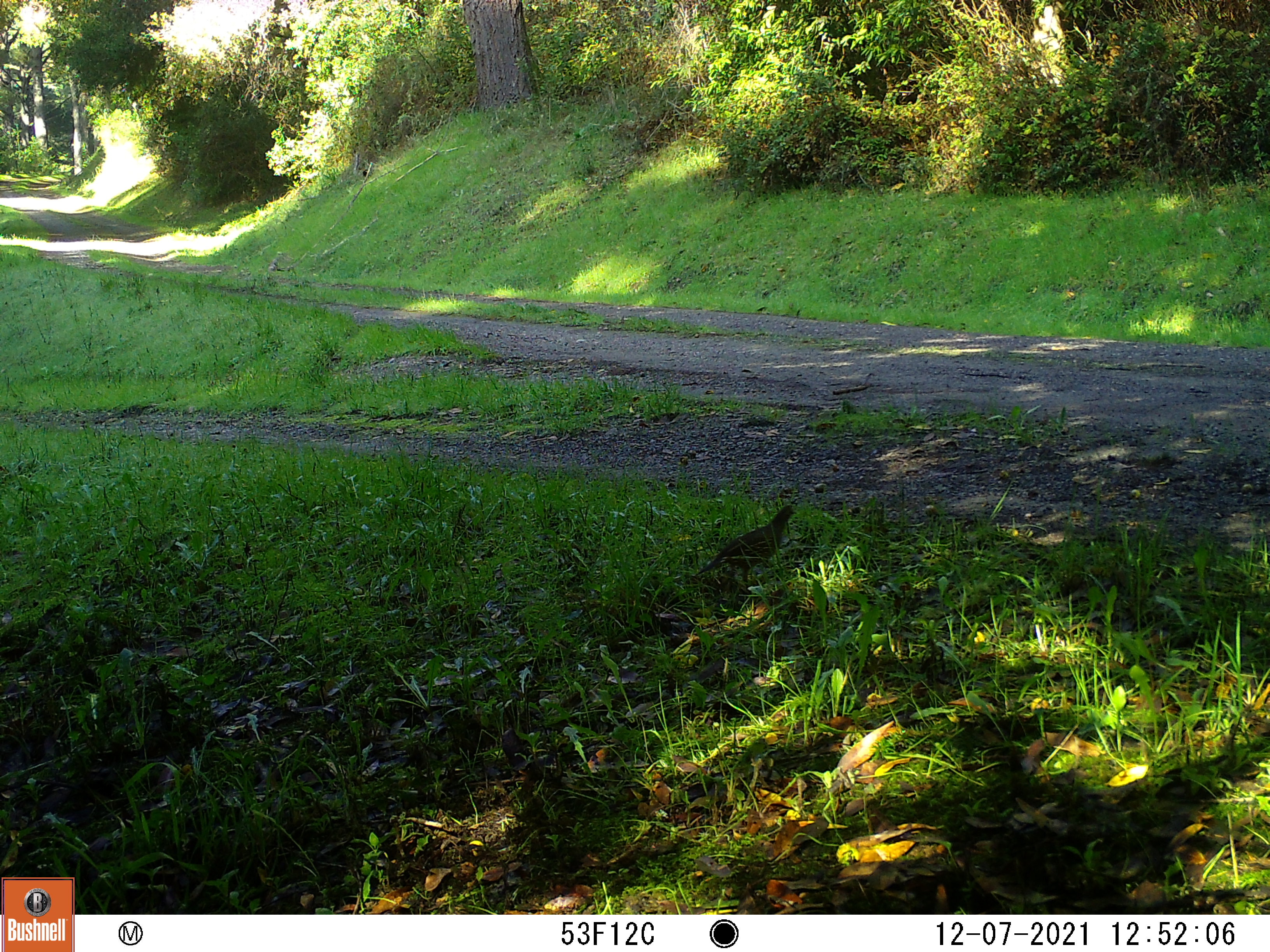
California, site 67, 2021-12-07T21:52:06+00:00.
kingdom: Animalia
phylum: Chordata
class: Aves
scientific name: Aves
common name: bird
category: unknown bird